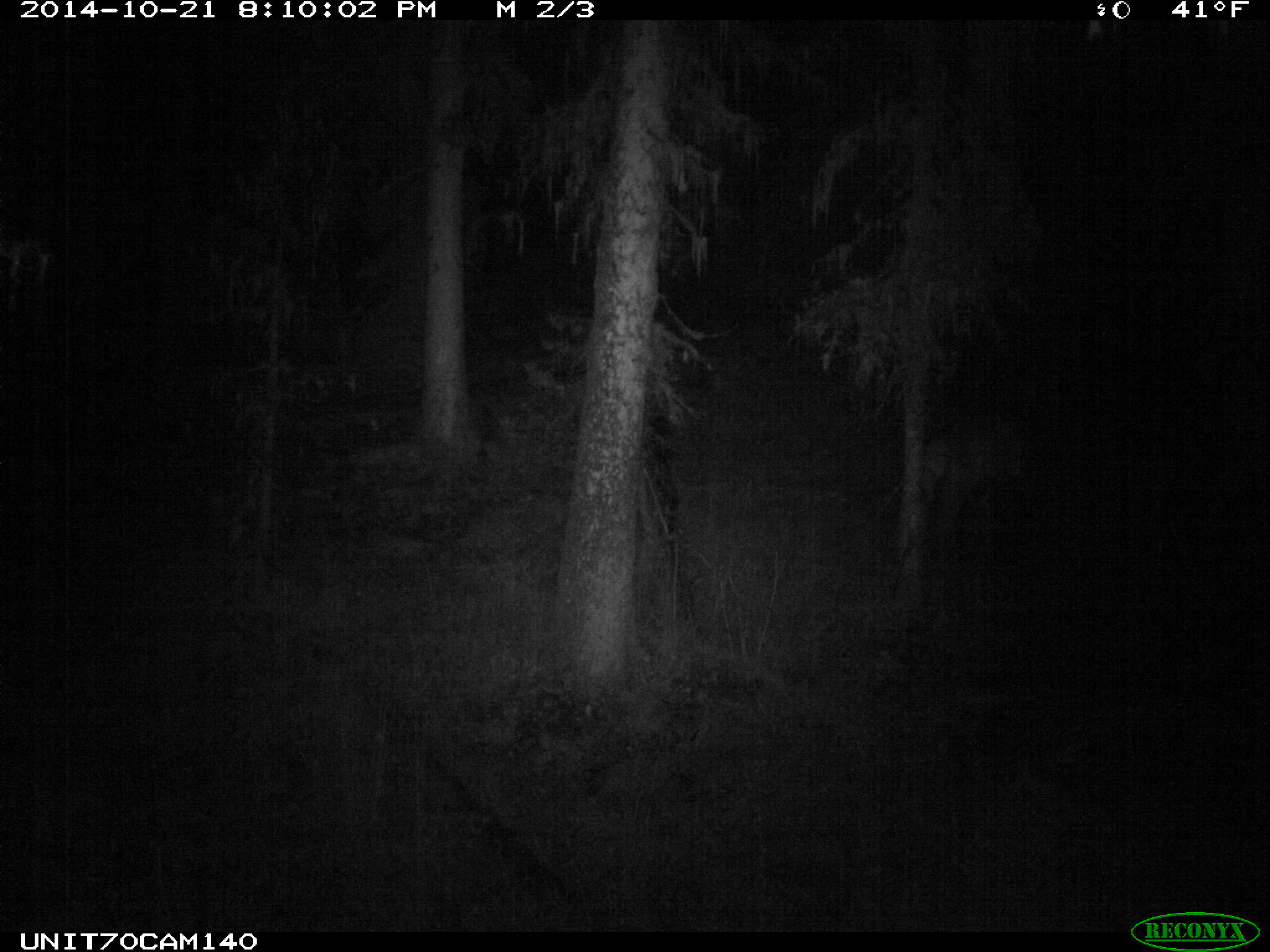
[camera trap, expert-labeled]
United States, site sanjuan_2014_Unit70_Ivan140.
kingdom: Animalia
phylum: Chordata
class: Mammalia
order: Artiodactyla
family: Cervidae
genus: Cervus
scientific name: Cervus elaphus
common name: red deer